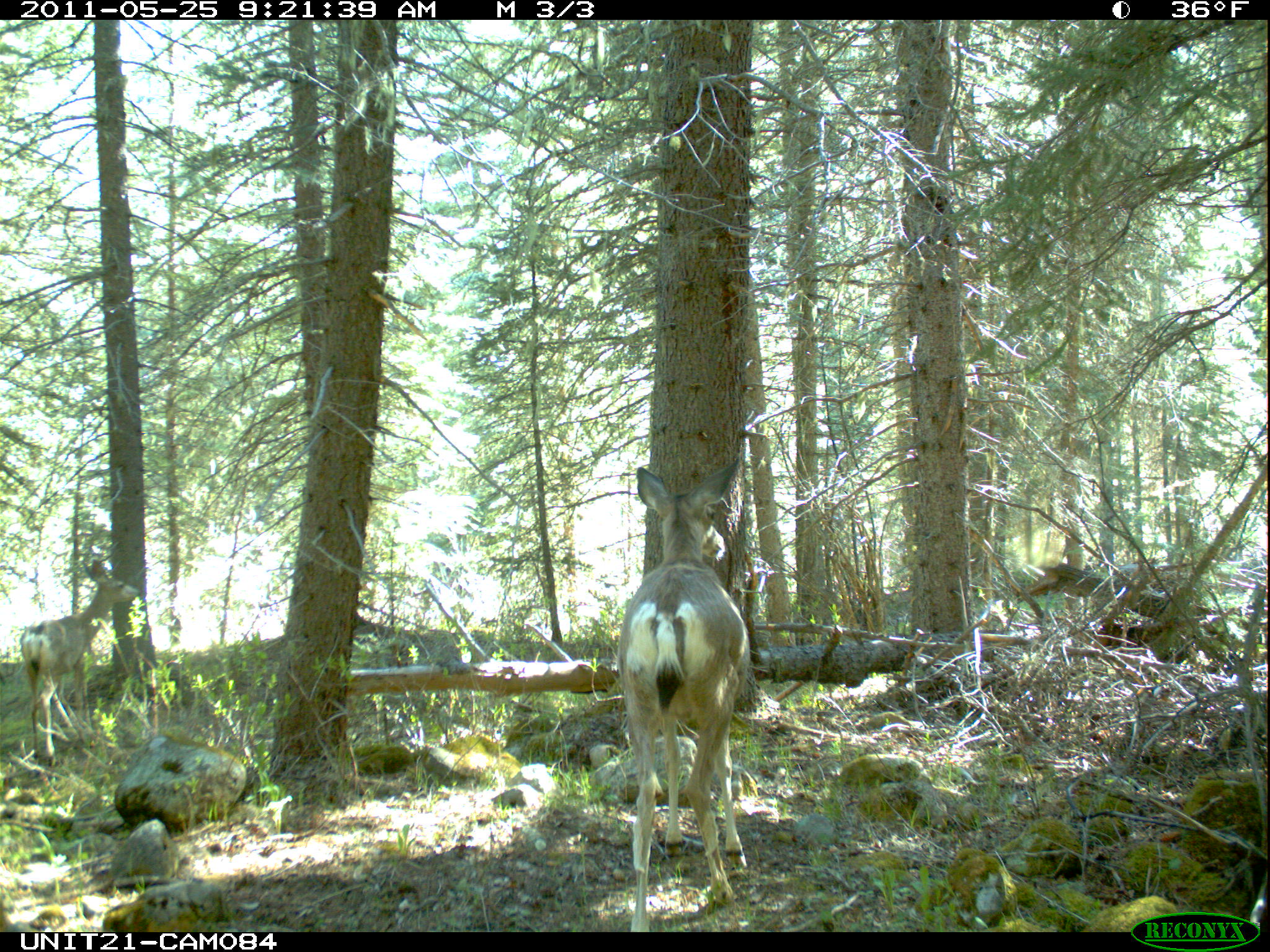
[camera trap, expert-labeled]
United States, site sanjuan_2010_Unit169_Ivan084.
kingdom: Animalia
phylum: Chordata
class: Mammalia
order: Artiodactyla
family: Cervidae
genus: Odocoileus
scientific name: Odocoileus hemionus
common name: mule deer